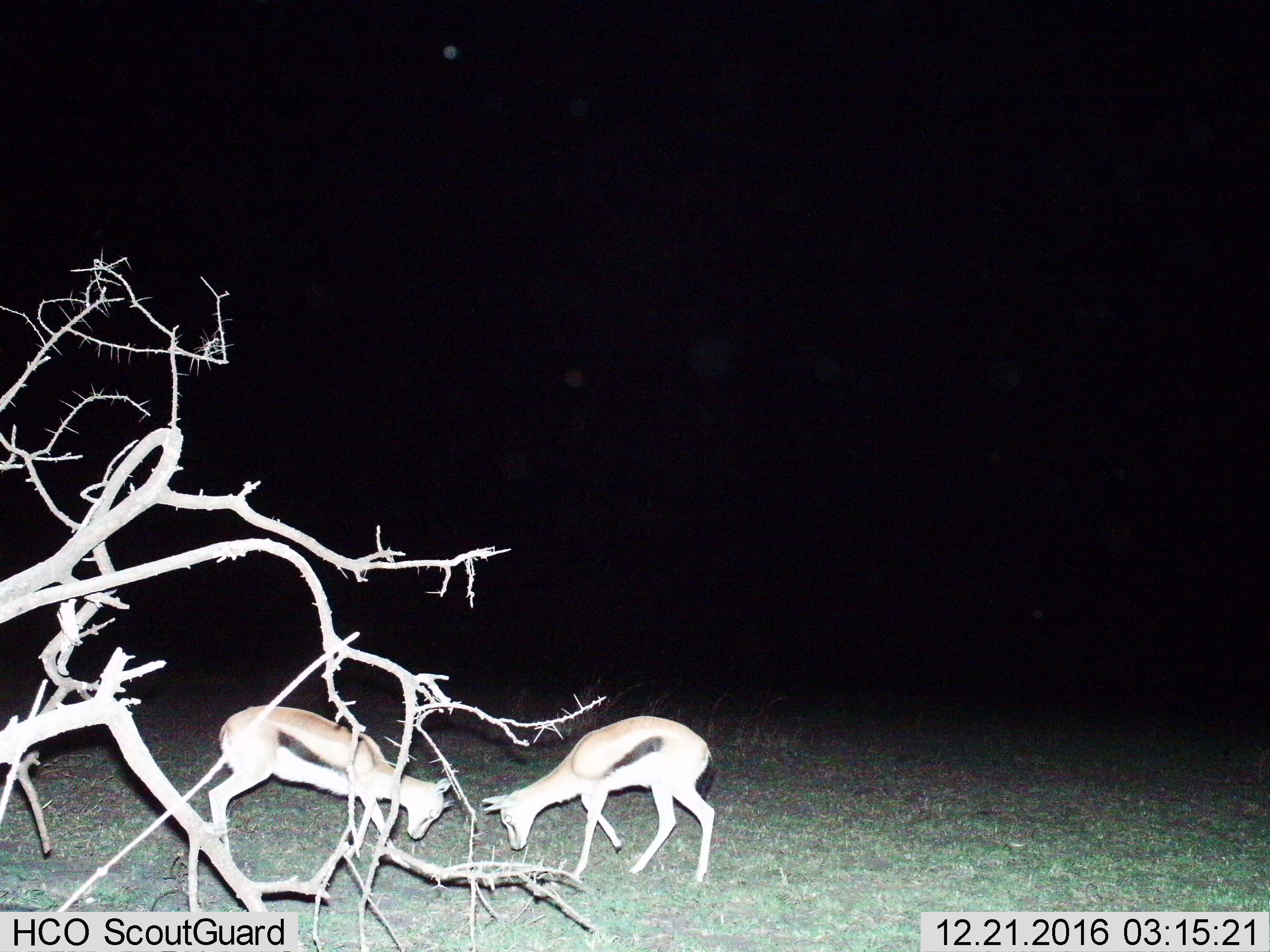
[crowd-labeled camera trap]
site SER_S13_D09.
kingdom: Animalia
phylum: Chordata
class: Mammalia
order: Artiodactyla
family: Bovidae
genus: Eudorcas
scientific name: Eudorcas thomsonii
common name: thomson's gazelle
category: gazellethomsons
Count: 2.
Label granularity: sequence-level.